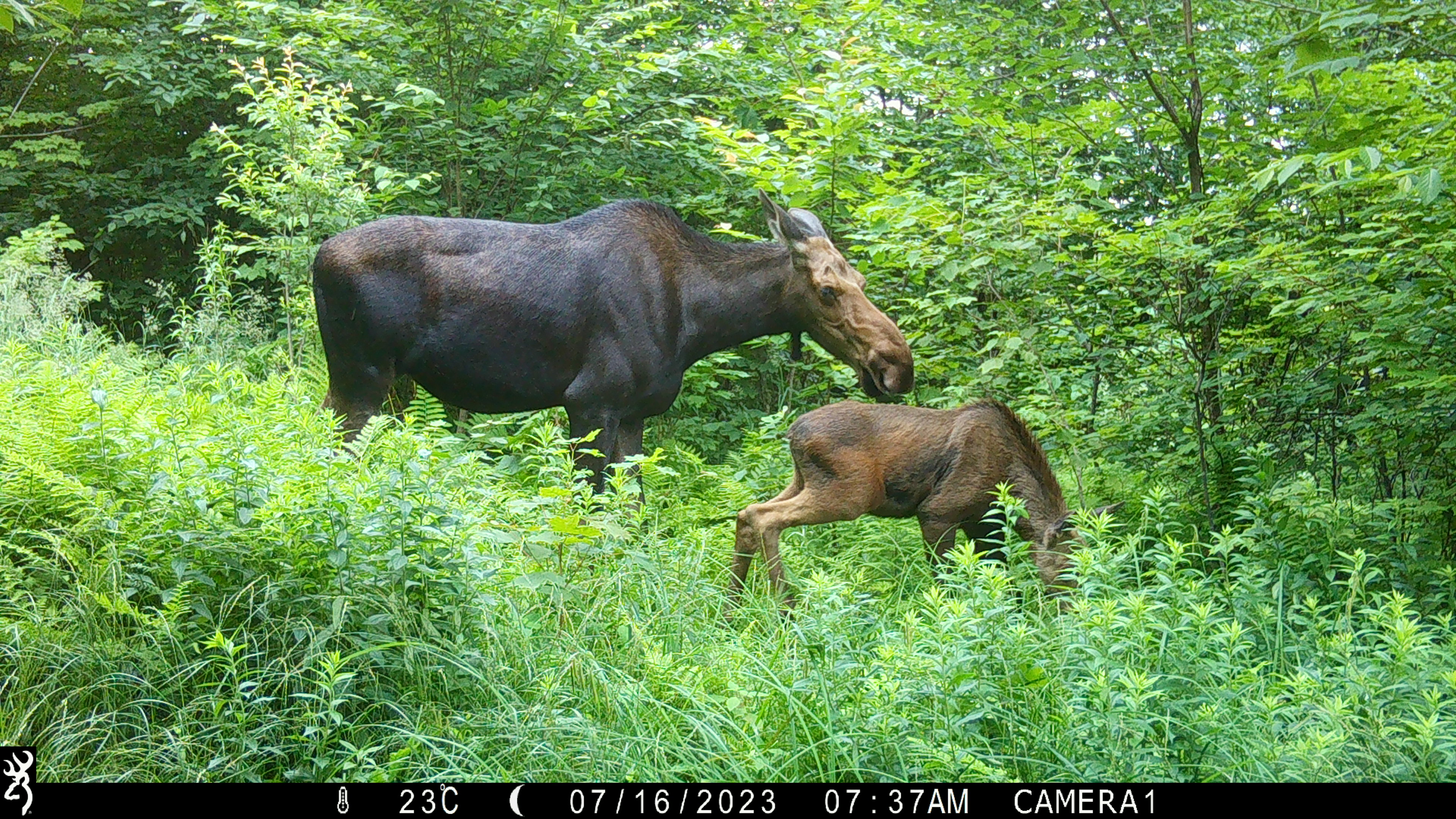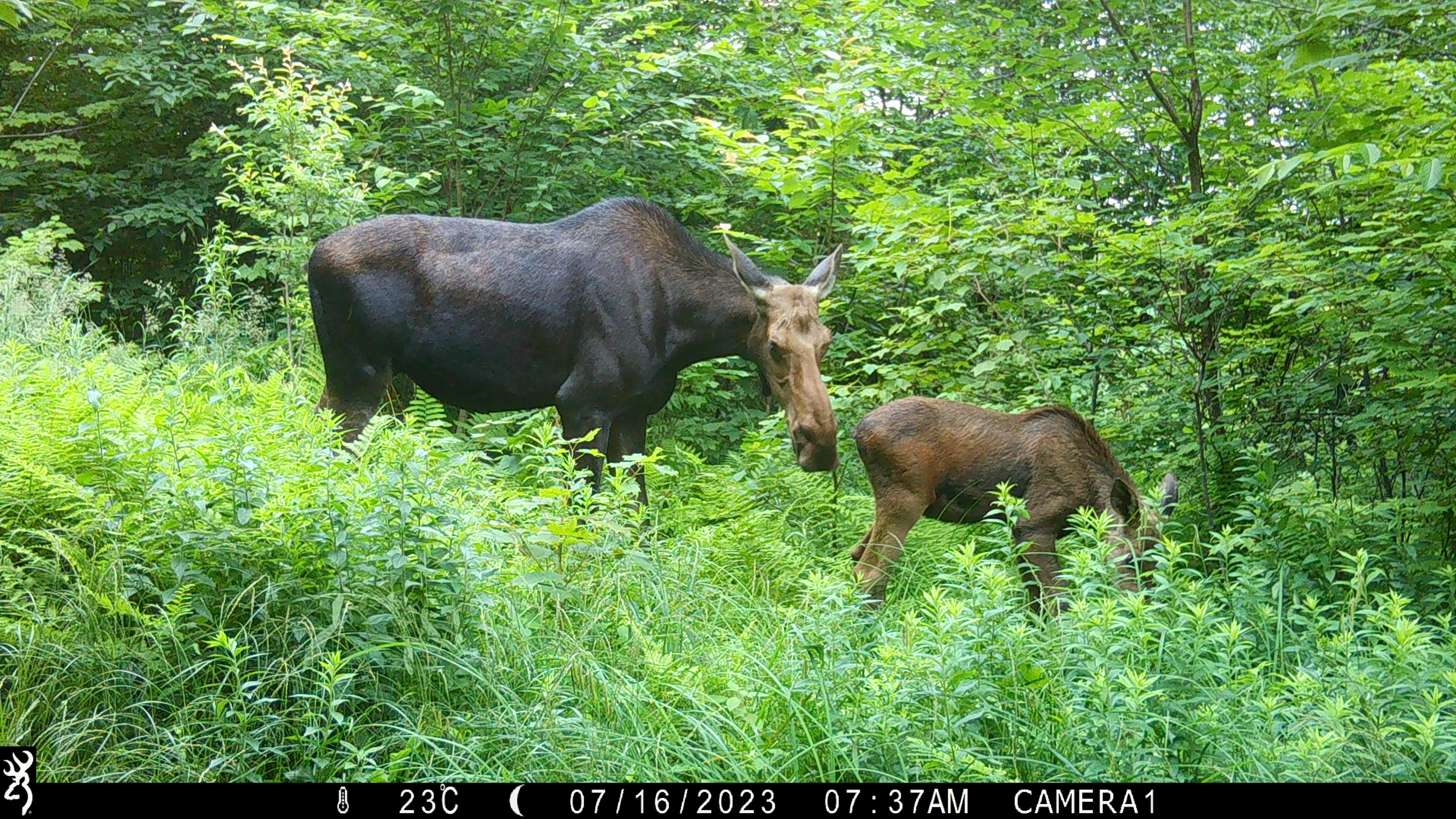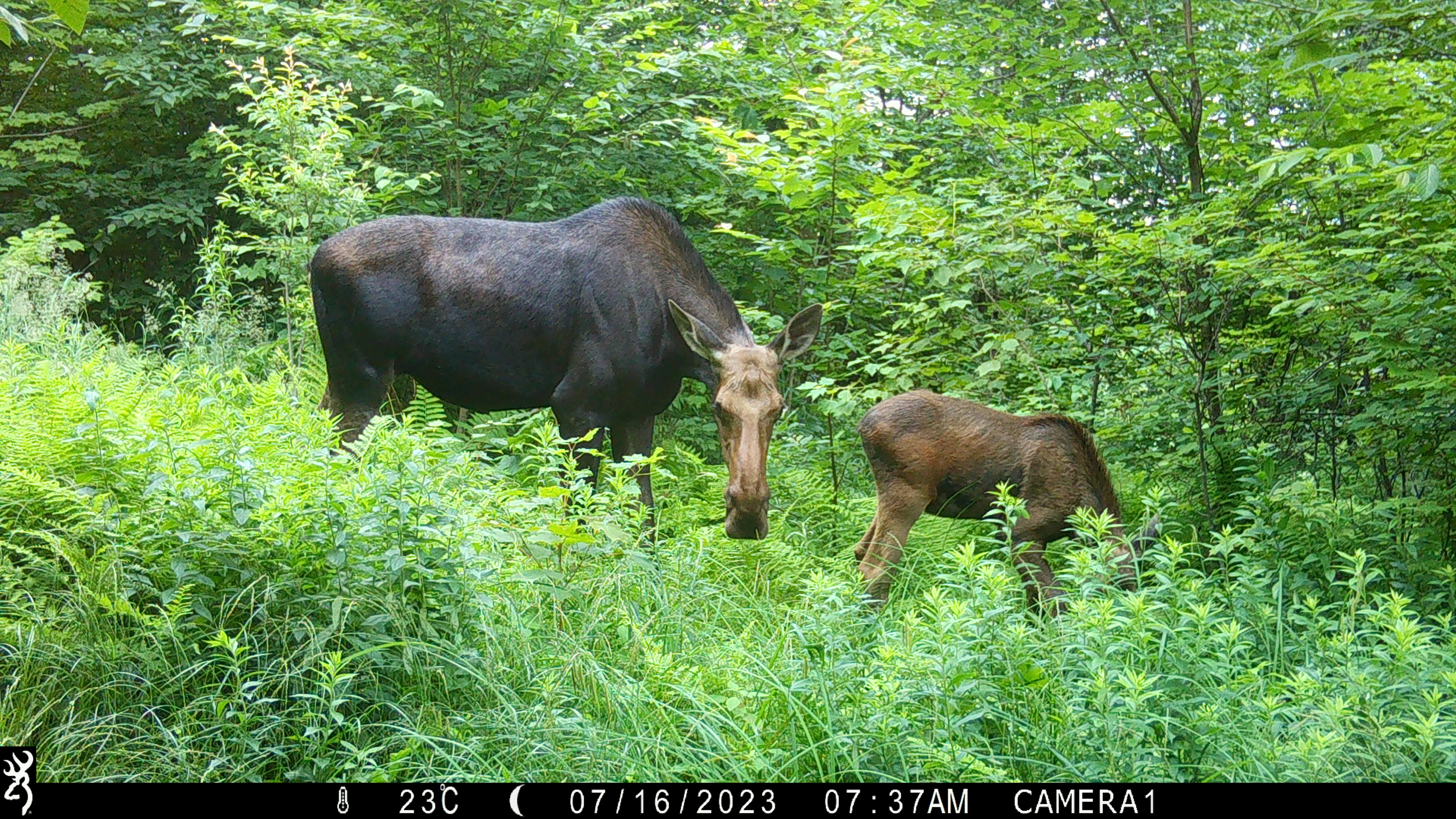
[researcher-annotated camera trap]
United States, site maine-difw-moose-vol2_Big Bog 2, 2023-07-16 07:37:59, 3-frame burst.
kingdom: Animalia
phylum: Chordata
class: Mammalia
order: Artiodactyla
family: Cervidae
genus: Alces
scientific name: Alces alces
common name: moose